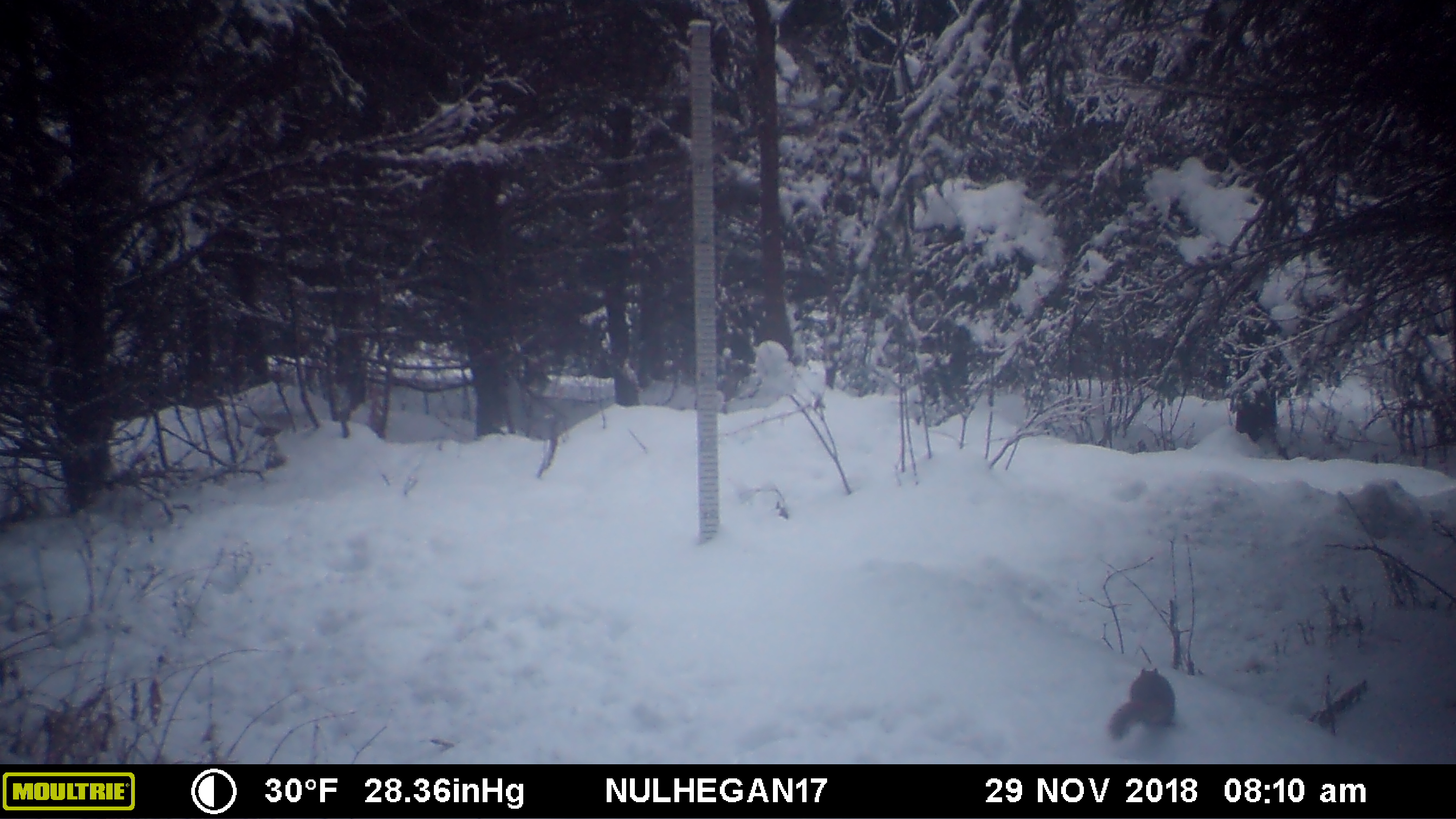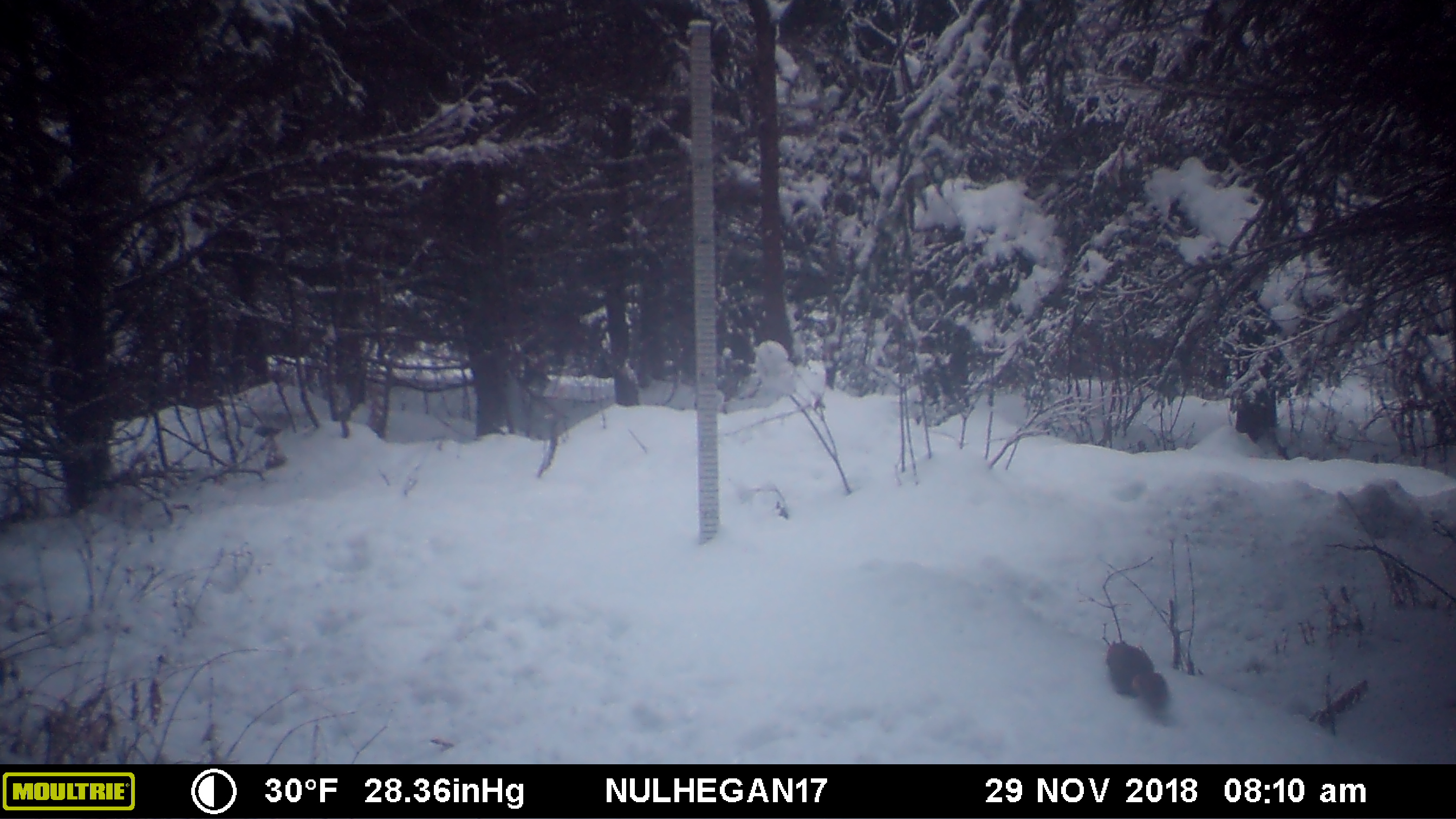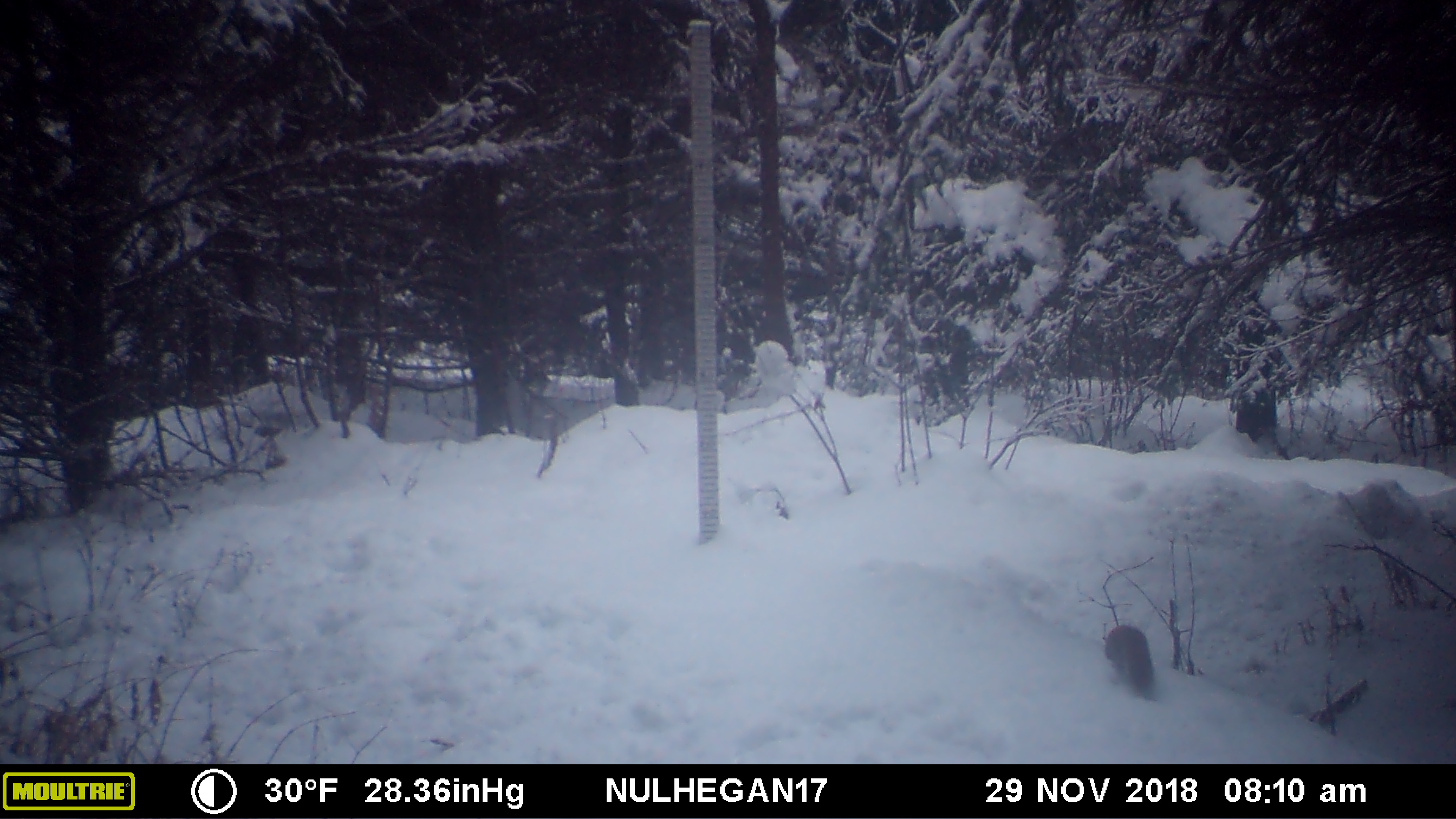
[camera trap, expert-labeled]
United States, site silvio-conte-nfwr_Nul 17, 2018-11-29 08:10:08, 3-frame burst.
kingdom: Animalia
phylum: Chordata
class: Mammalia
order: Rodentia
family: Sciuridae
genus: Tamiasciurus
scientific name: Tamiasciurus hudsonicus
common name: red squirrel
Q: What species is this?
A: Red squirrel (Tamiasciurus hudsonicus).